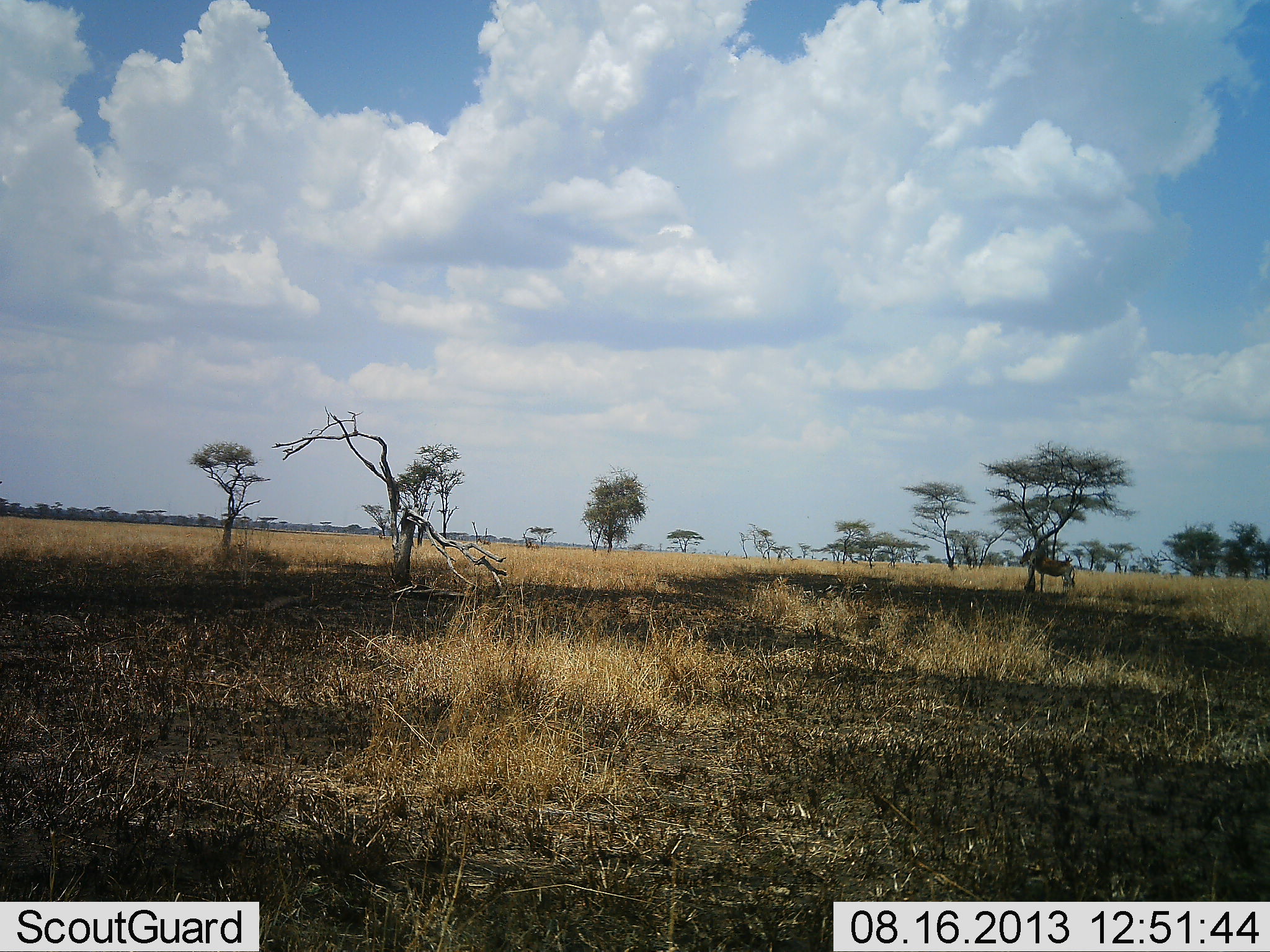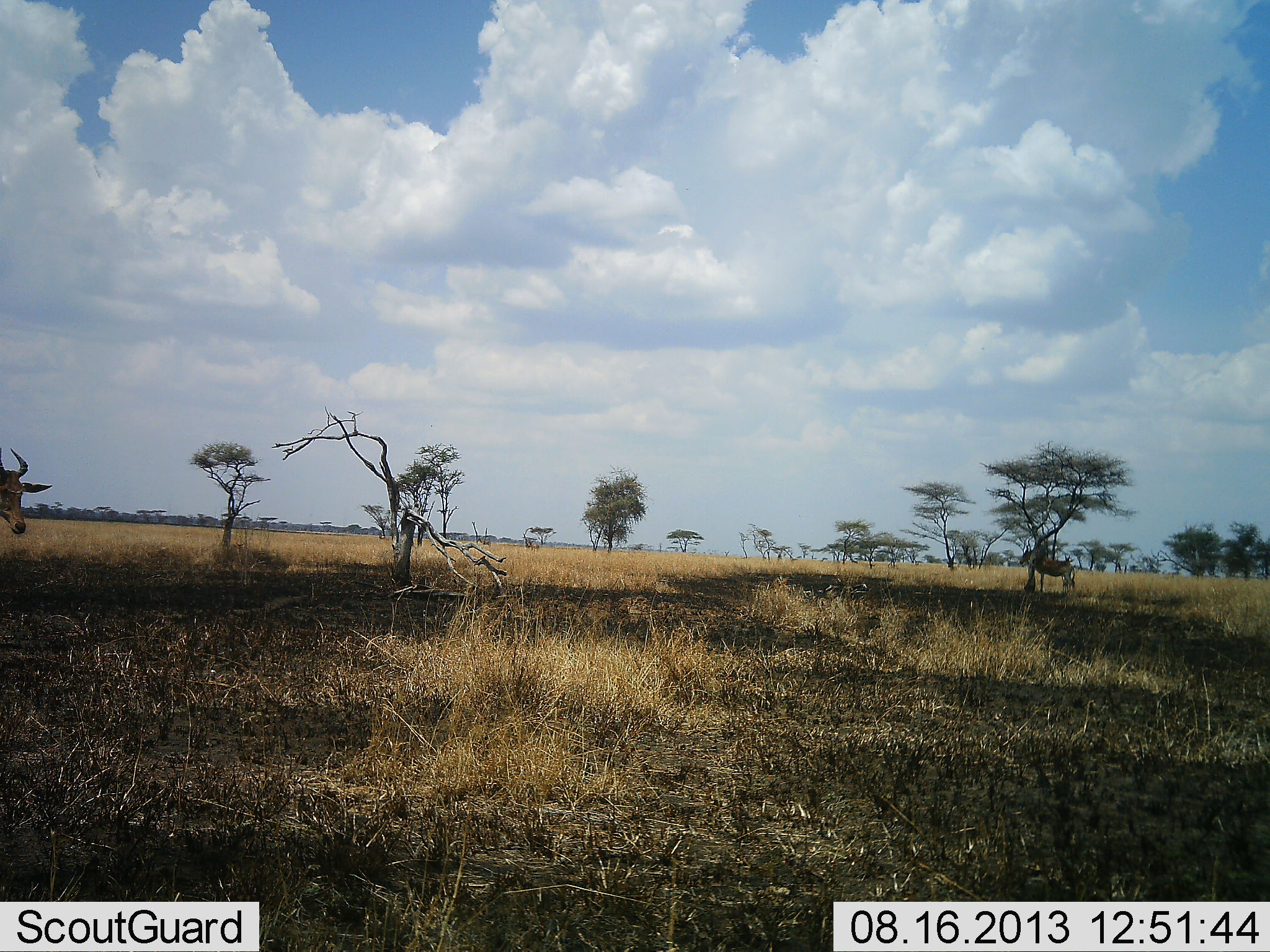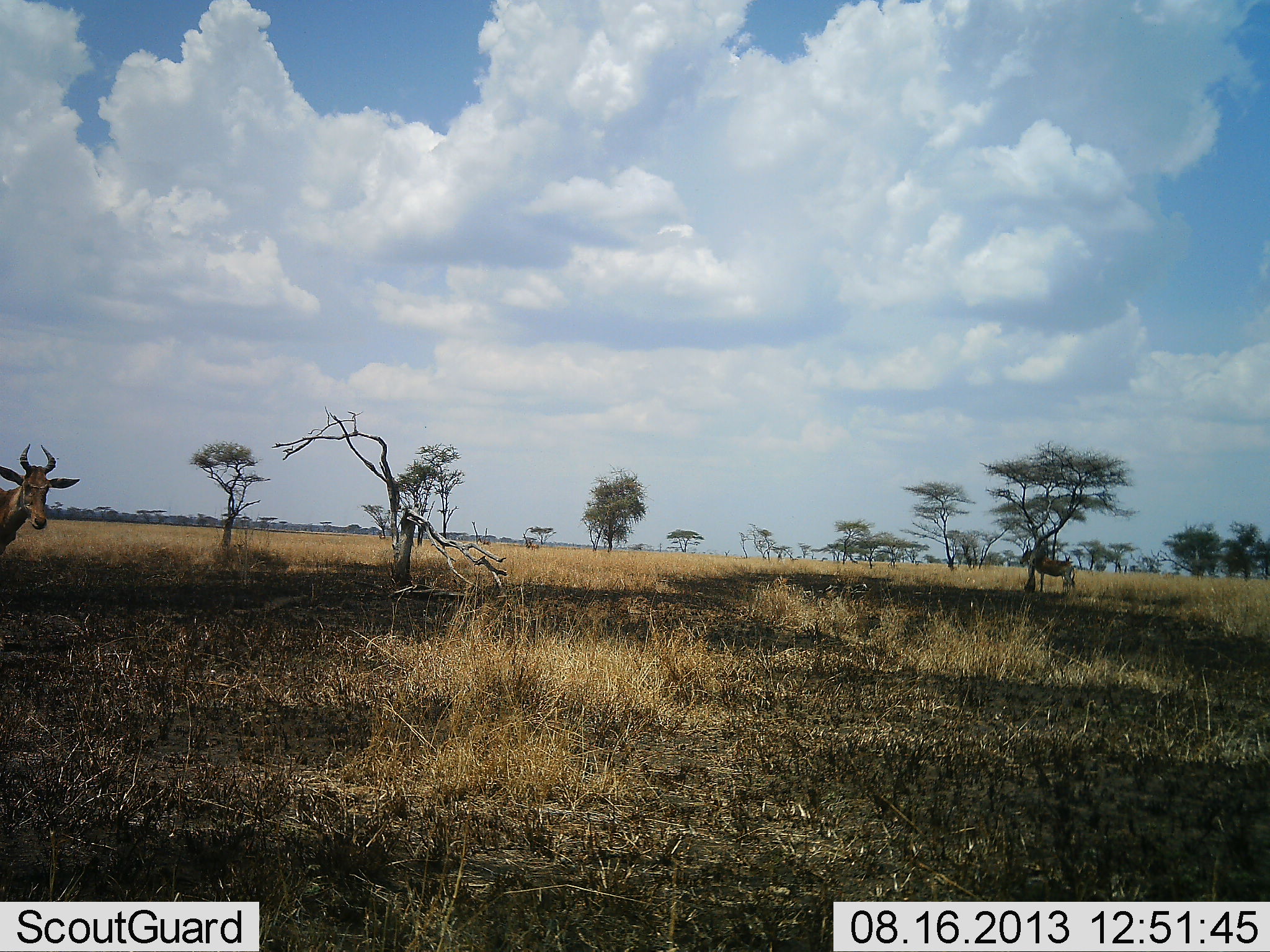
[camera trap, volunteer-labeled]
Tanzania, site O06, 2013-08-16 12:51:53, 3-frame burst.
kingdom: Animalia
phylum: Chordata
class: Mammalia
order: Artiodactyla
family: Bovidae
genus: Alcelaphus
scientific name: Alcelaphus buselaphus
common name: hartebeest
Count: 2.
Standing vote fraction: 57%.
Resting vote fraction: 14%.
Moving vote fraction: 86%.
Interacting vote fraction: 0%.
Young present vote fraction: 0%.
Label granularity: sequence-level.